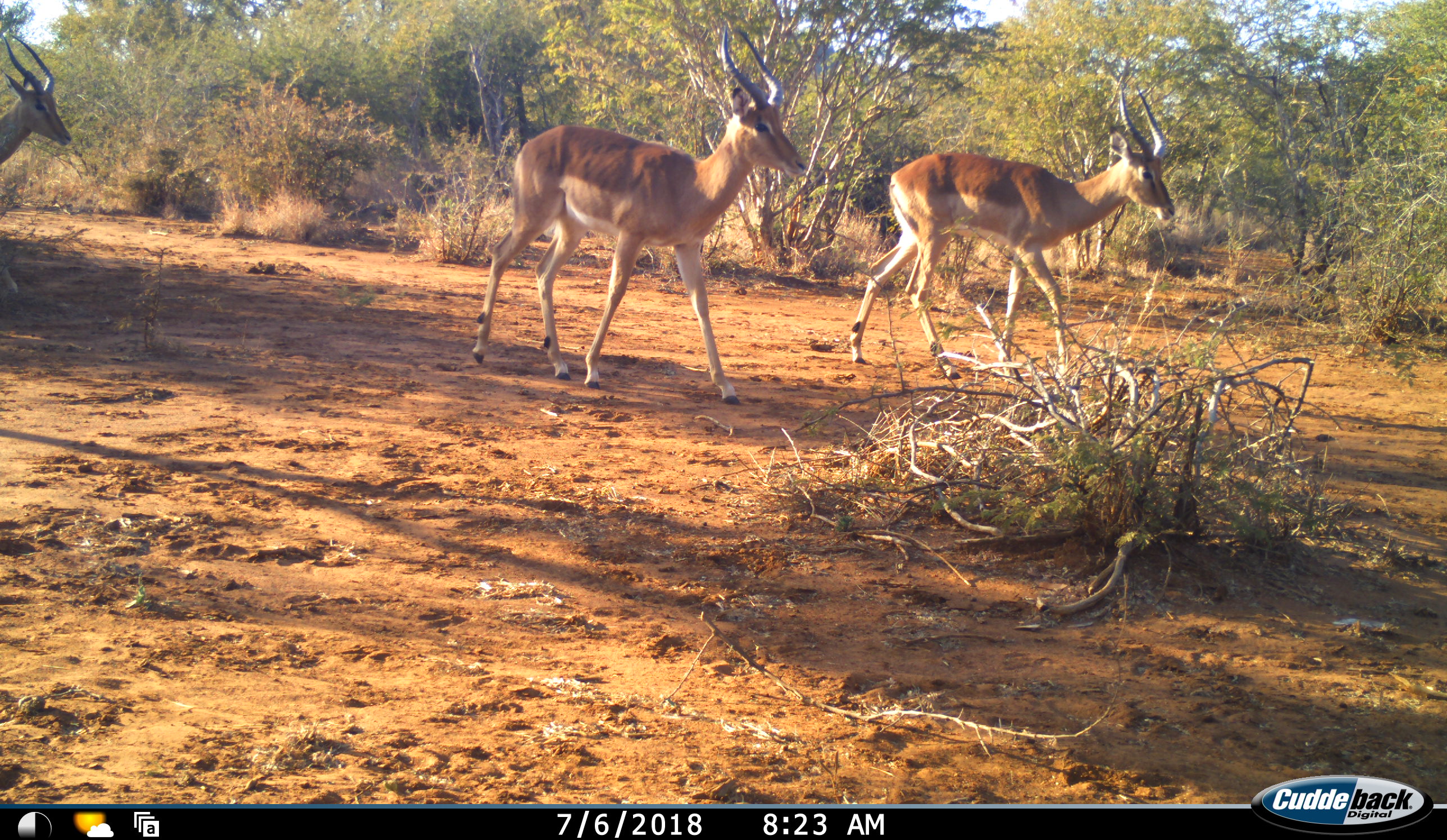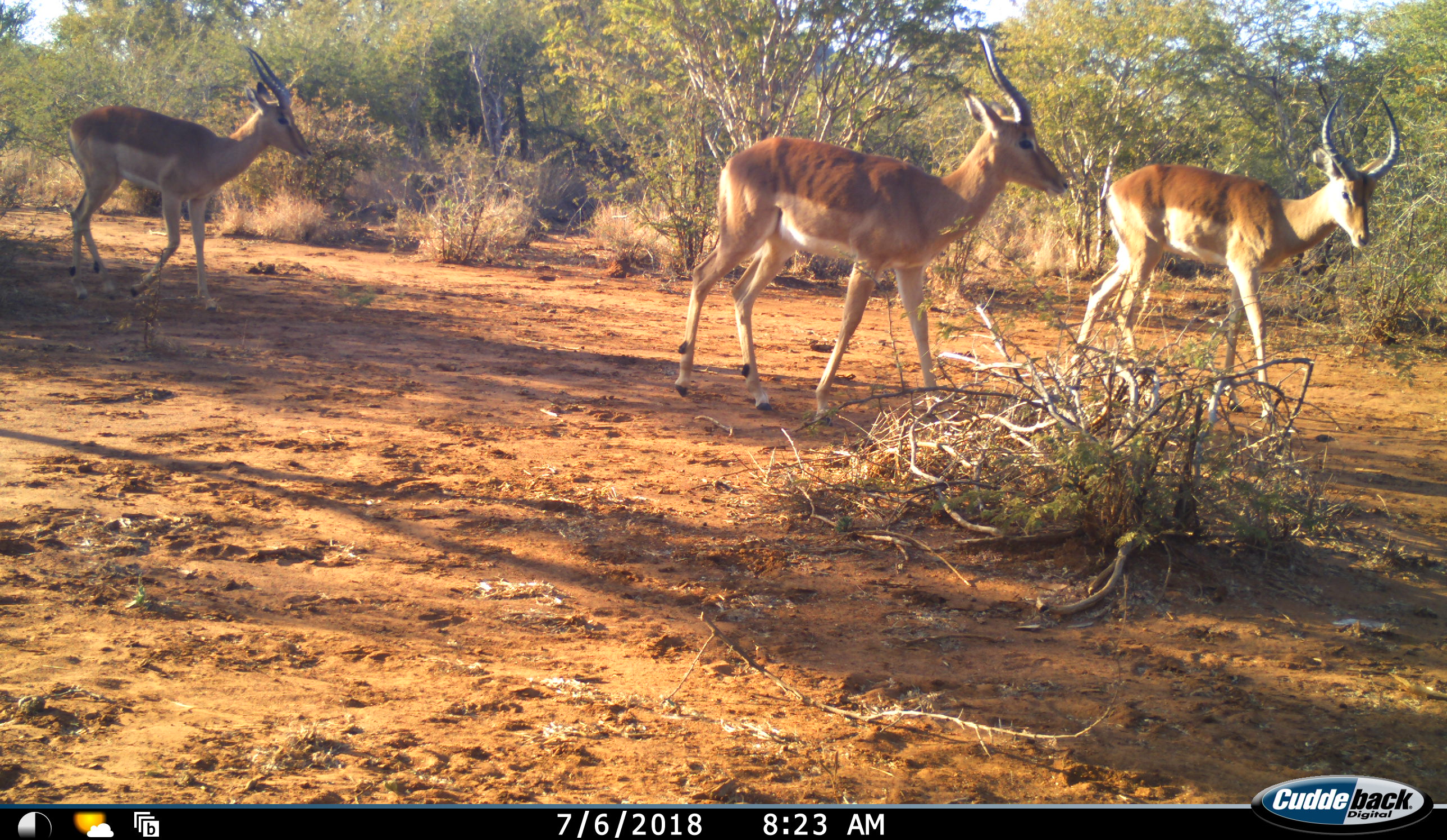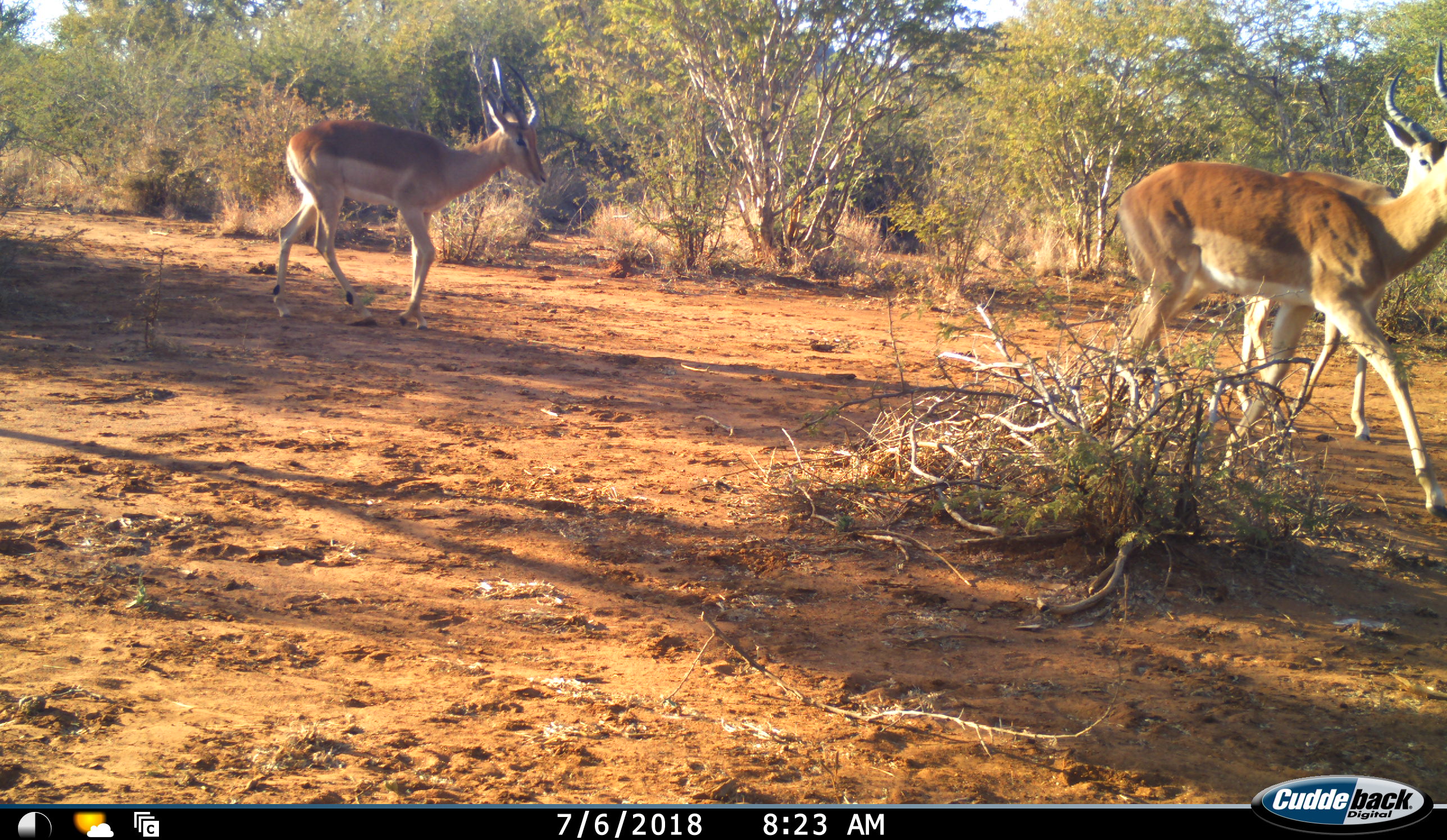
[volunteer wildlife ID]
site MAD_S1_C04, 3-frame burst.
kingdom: Animalia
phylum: Chordata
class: Mammalia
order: Artiodactyla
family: Bovidae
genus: Aepyceros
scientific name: Aepyceros melampus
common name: impala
Impala (Aepyceros melampus), count 3. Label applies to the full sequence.